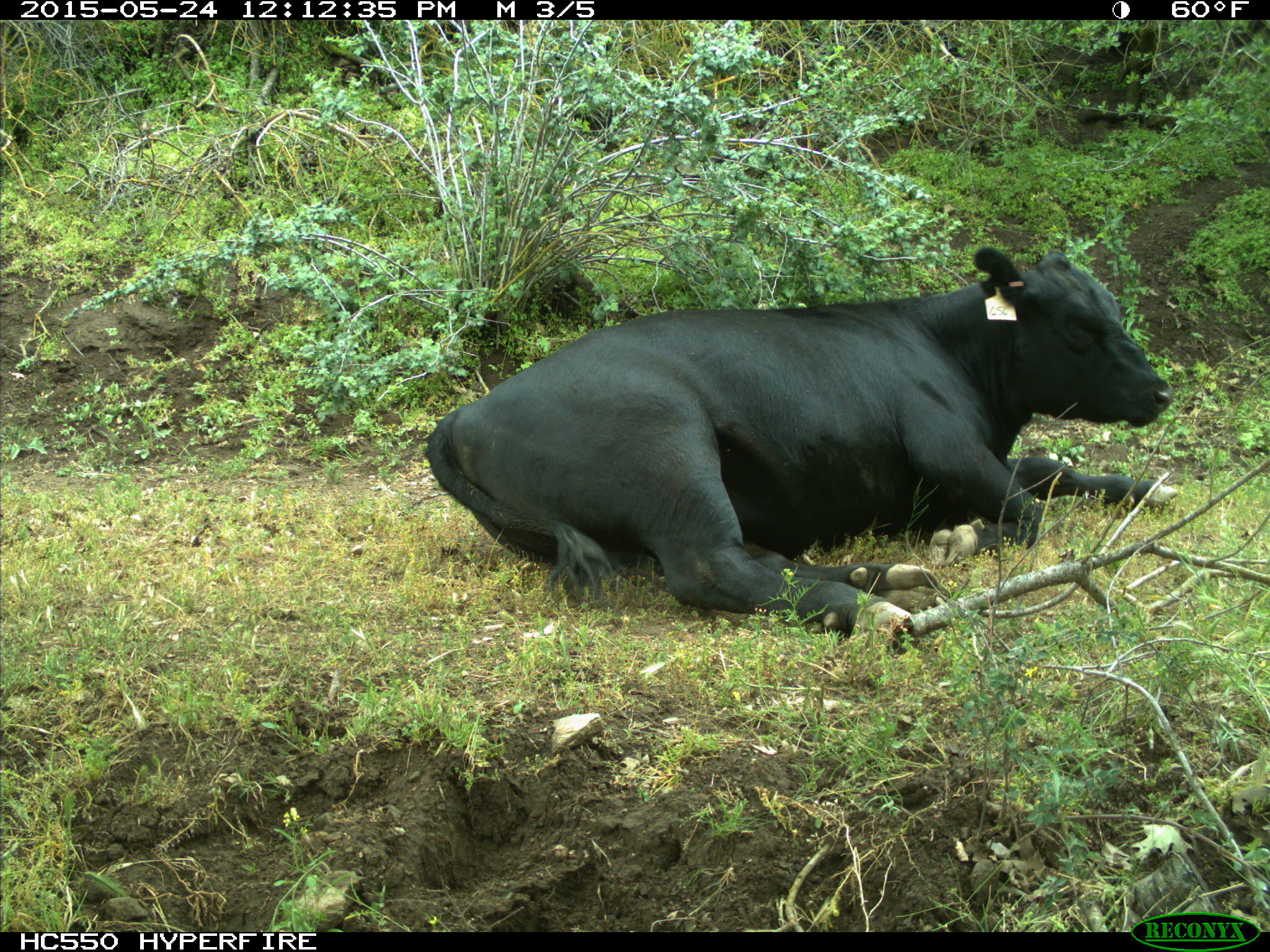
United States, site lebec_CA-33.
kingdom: Animalia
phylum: Chordata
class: Mammalia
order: Artiodactyla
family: Bovidae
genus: Bos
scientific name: Bos taurus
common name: domestic cow